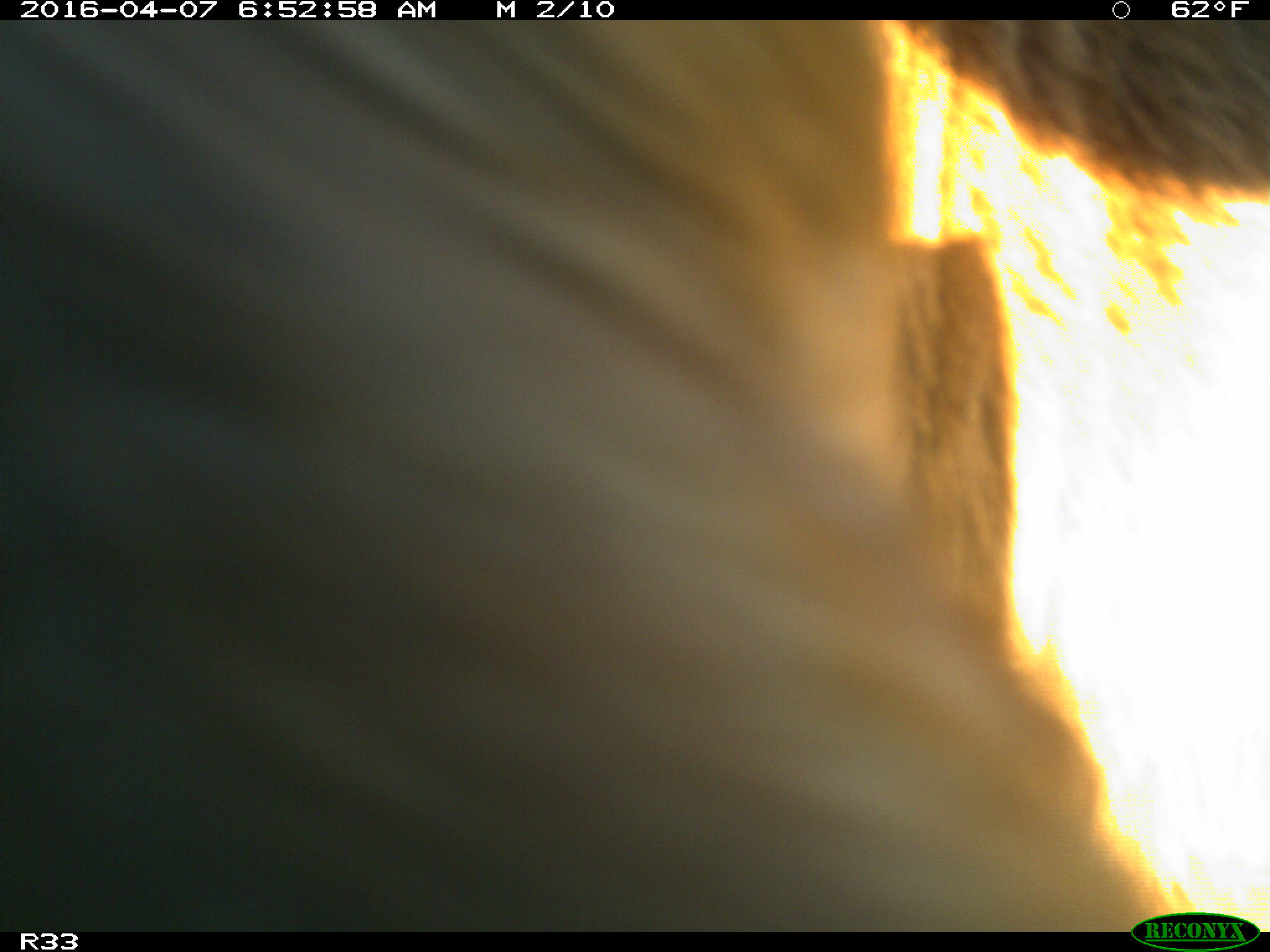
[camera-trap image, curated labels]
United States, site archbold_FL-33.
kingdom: Animalia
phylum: Chordata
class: Mammalia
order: Artiodactyla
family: Bovidae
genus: Bos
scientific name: Bos taurus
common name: domestic cow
Bos taurus (domestic cow).